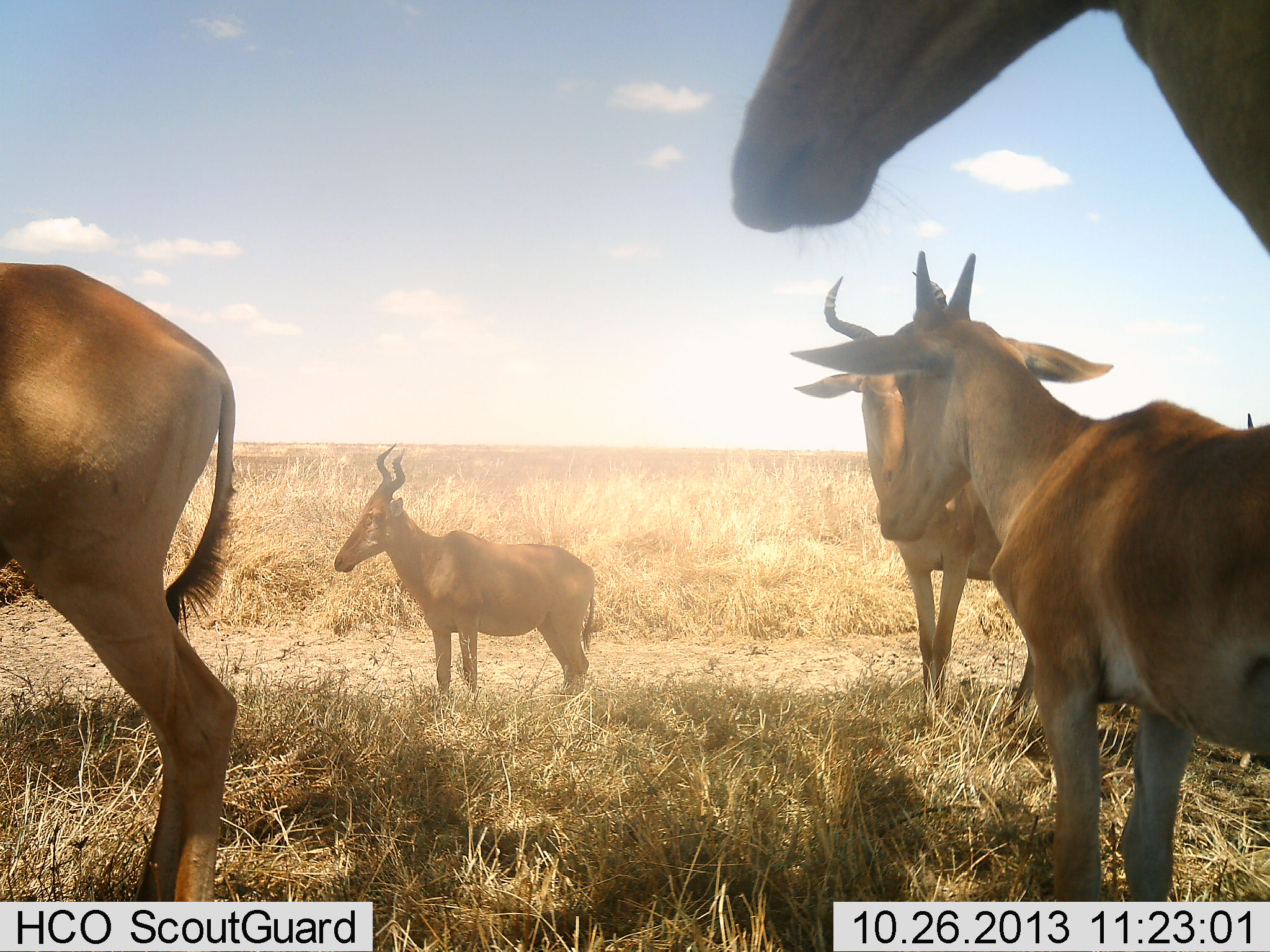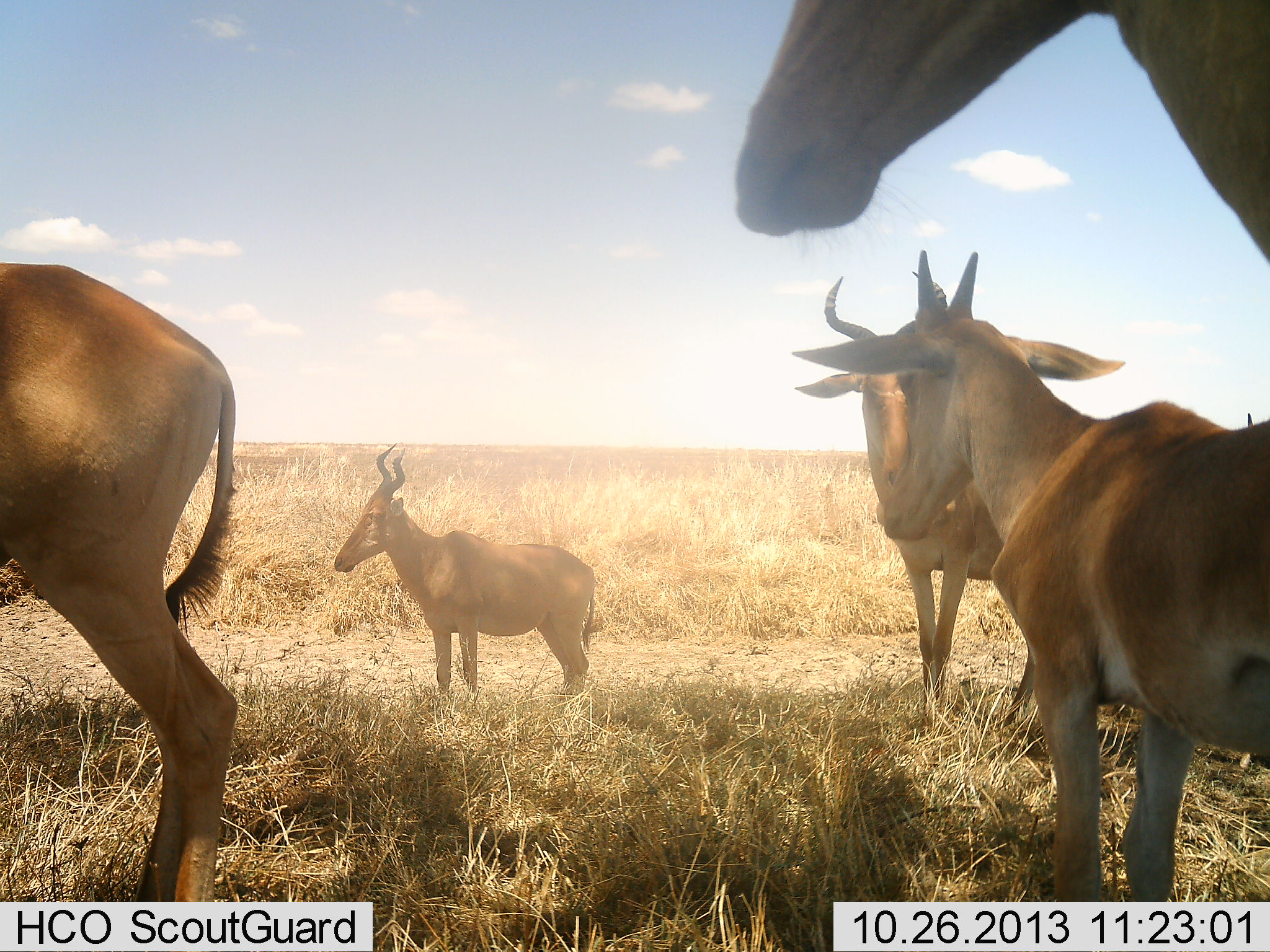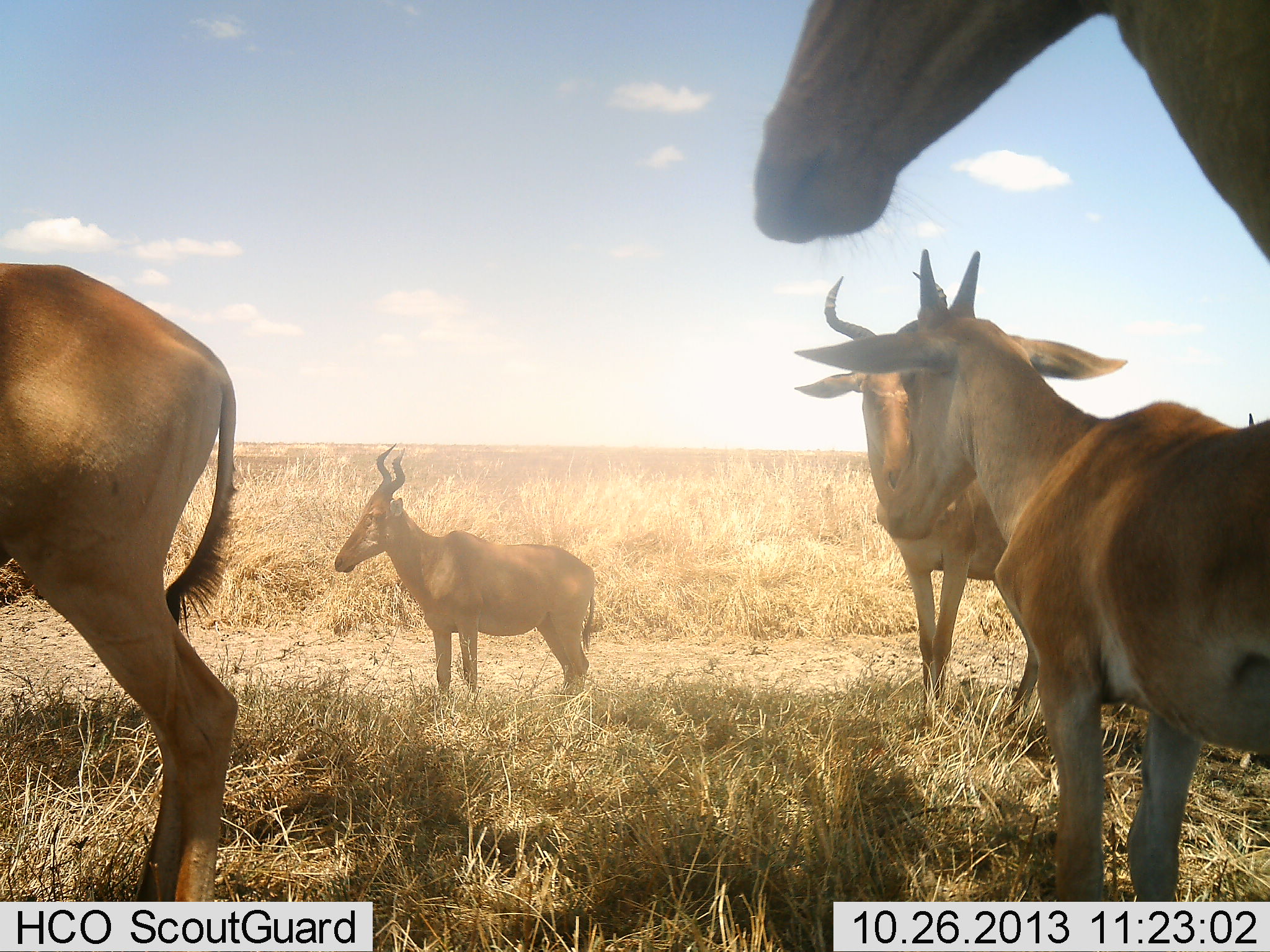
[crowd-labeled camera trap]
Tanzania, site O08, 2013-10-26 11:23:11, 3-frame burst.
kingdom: Animalia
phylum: Chordata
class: Mammalia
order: Artiodactyla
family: Bovidae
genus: Alcelaphus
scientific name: Alcelaphus buselaphus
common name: hartebeest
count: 5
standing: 100%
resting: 5%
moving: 0%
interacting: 5%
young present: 32%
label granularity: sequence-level